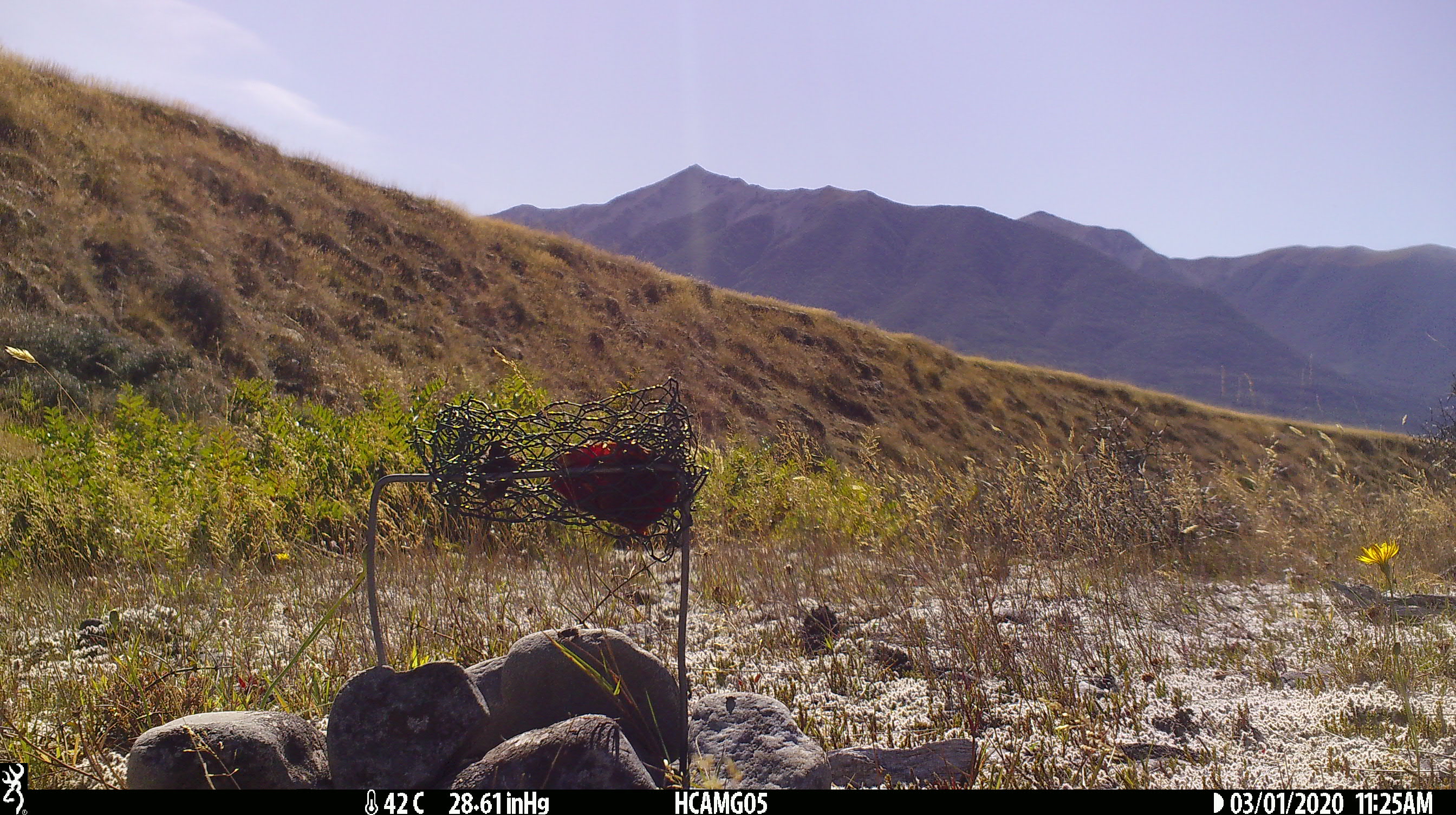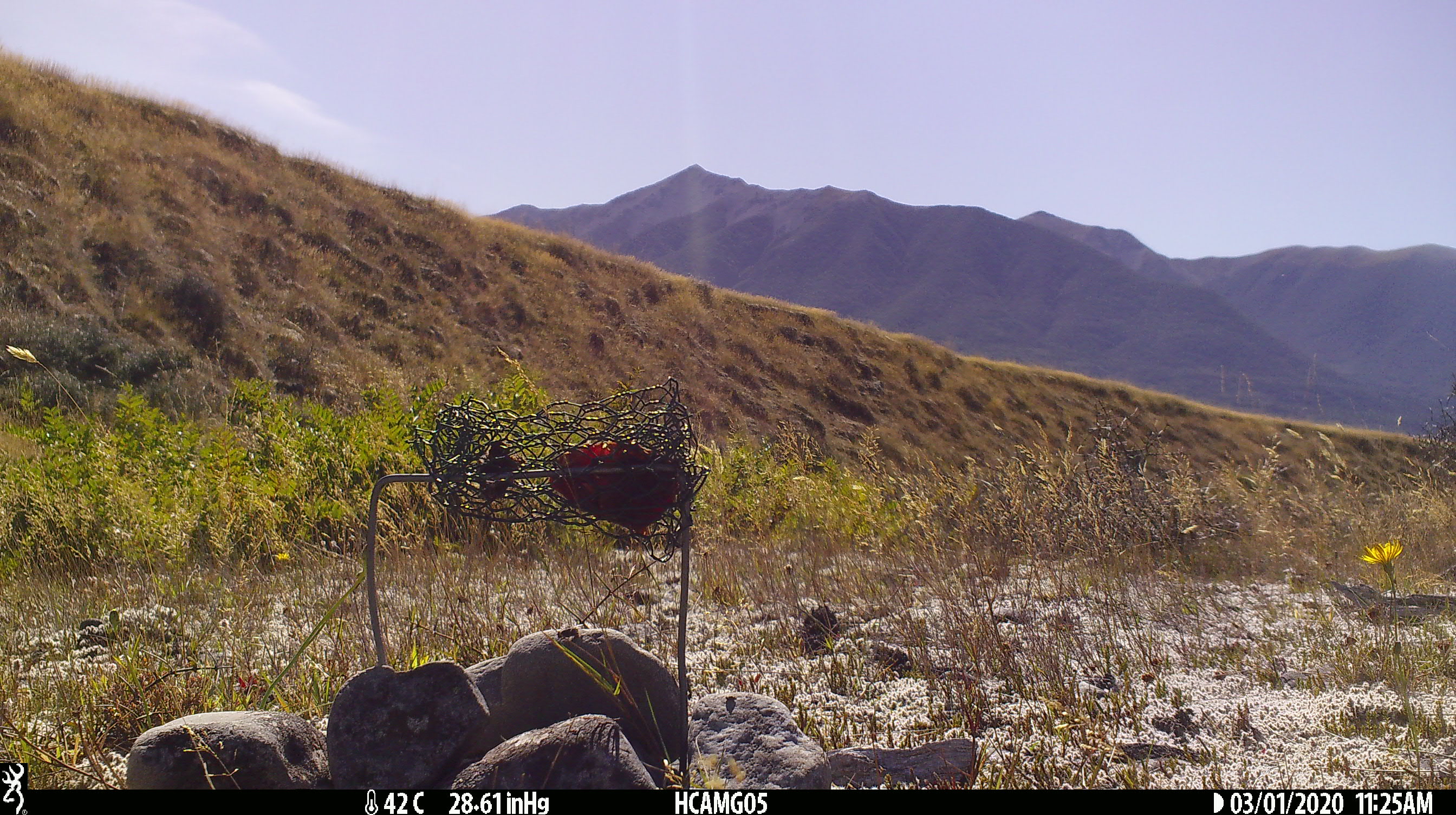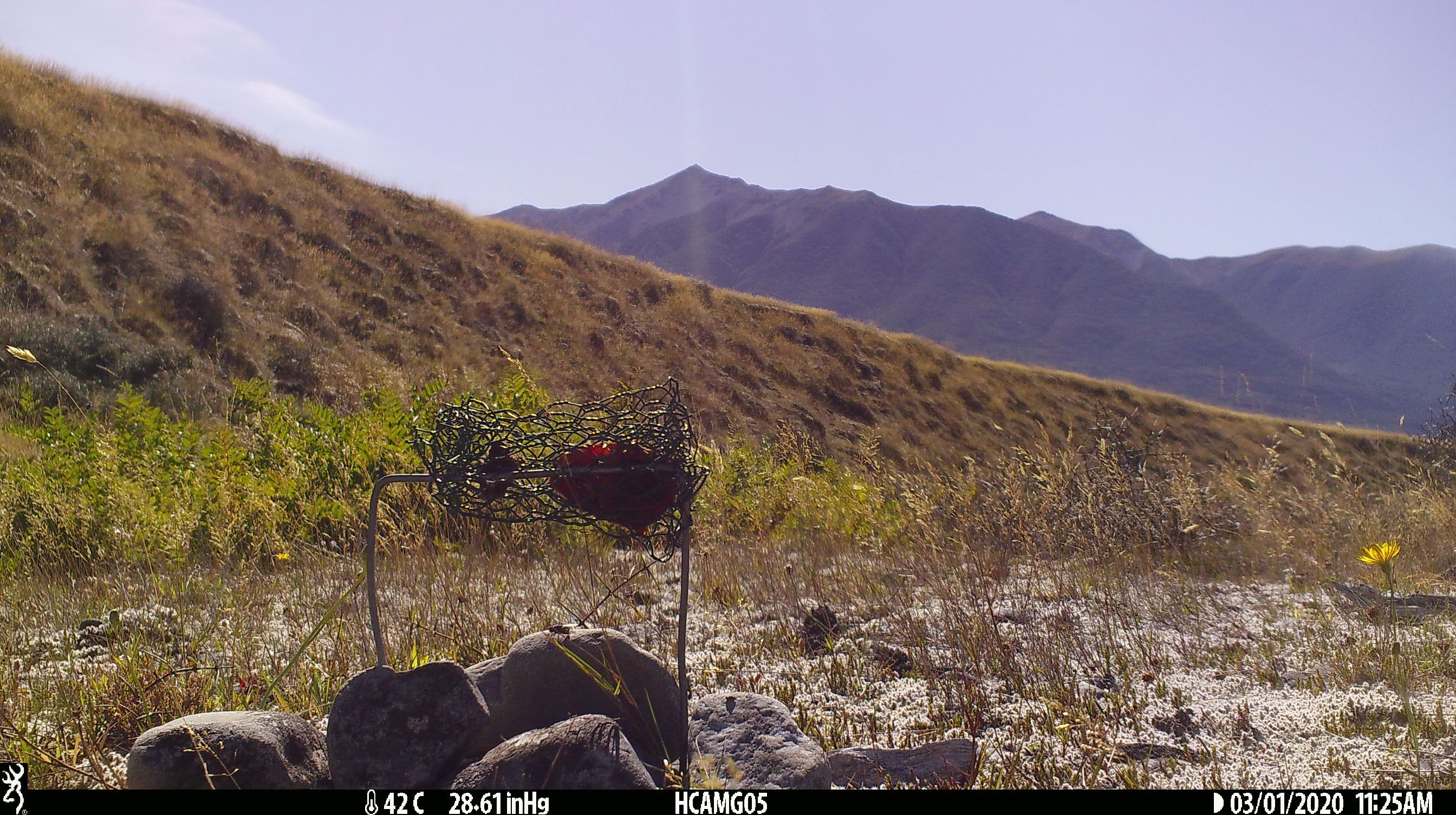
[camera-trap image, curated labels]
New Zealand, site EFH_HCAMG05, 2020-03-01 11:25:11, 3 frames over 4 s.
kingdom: Animalia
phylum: Chordata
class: Mammalia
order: Rodentia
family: Muridae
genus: Rattus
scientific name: Rattus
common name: rat